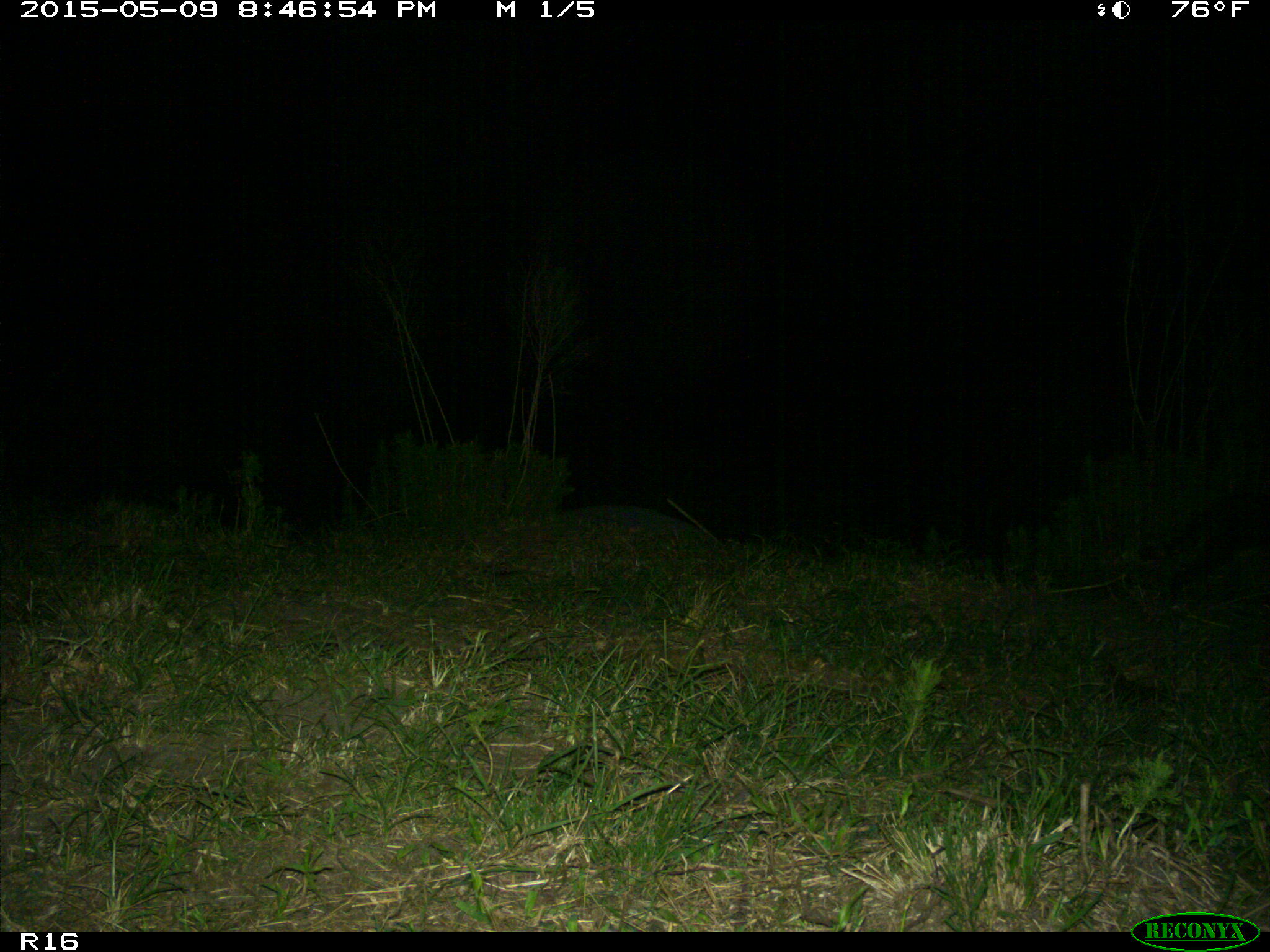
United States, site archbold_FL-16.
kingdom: Animalia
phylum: Chordata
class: Mammalia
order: Carnivora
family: Procyonidae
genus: Procyon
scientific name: Procyon lotor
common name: common raccoon